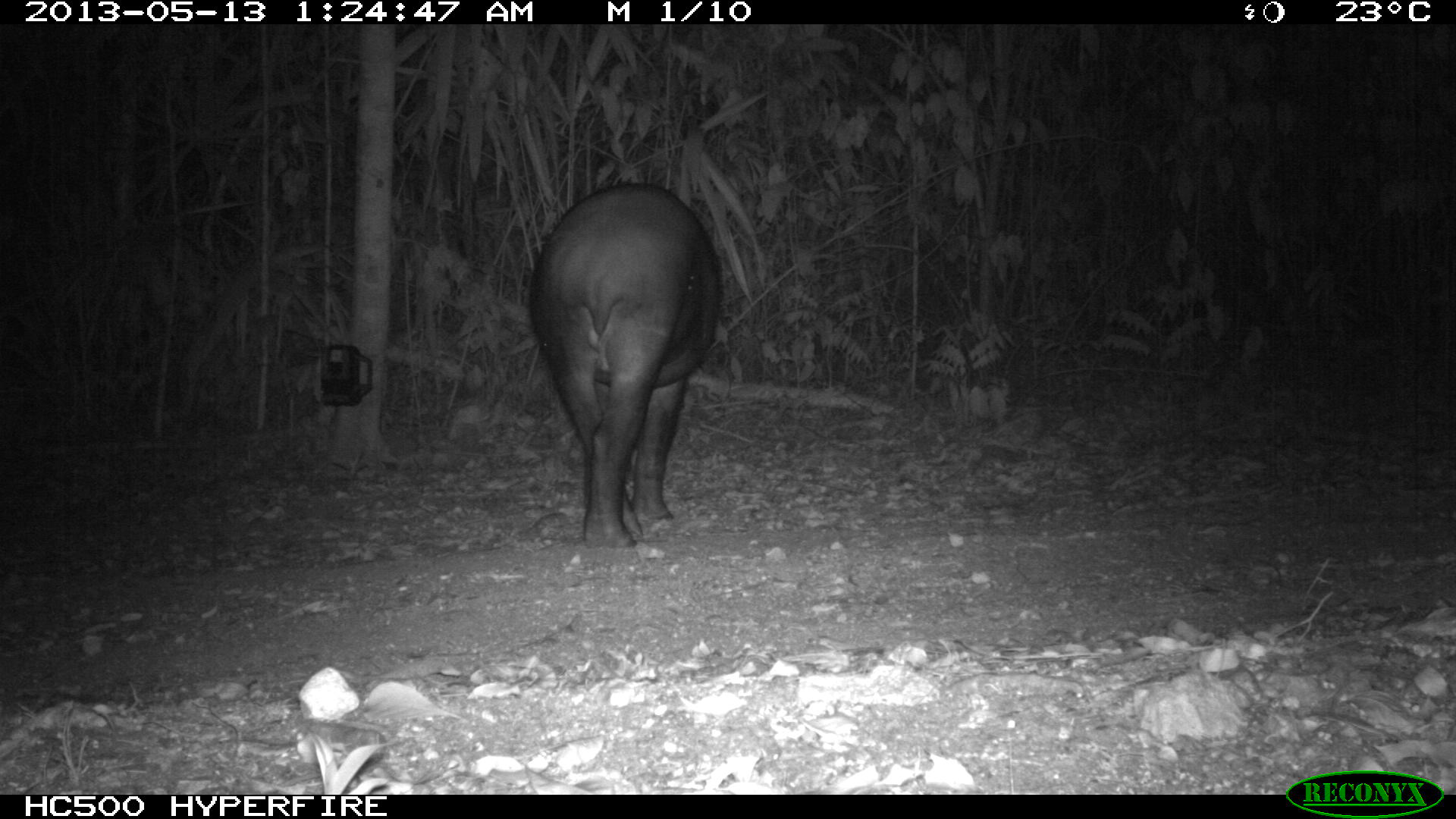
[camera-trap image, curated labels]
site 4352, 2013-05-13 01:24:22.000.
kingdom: Animalia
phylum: Chordata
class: Mammalia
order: Perissodactyla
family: Tapiridae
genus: Tapirus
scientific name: Tapirus bairdii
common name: baird's tapir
Tapirus bairdii (baird's tapir), count 2.